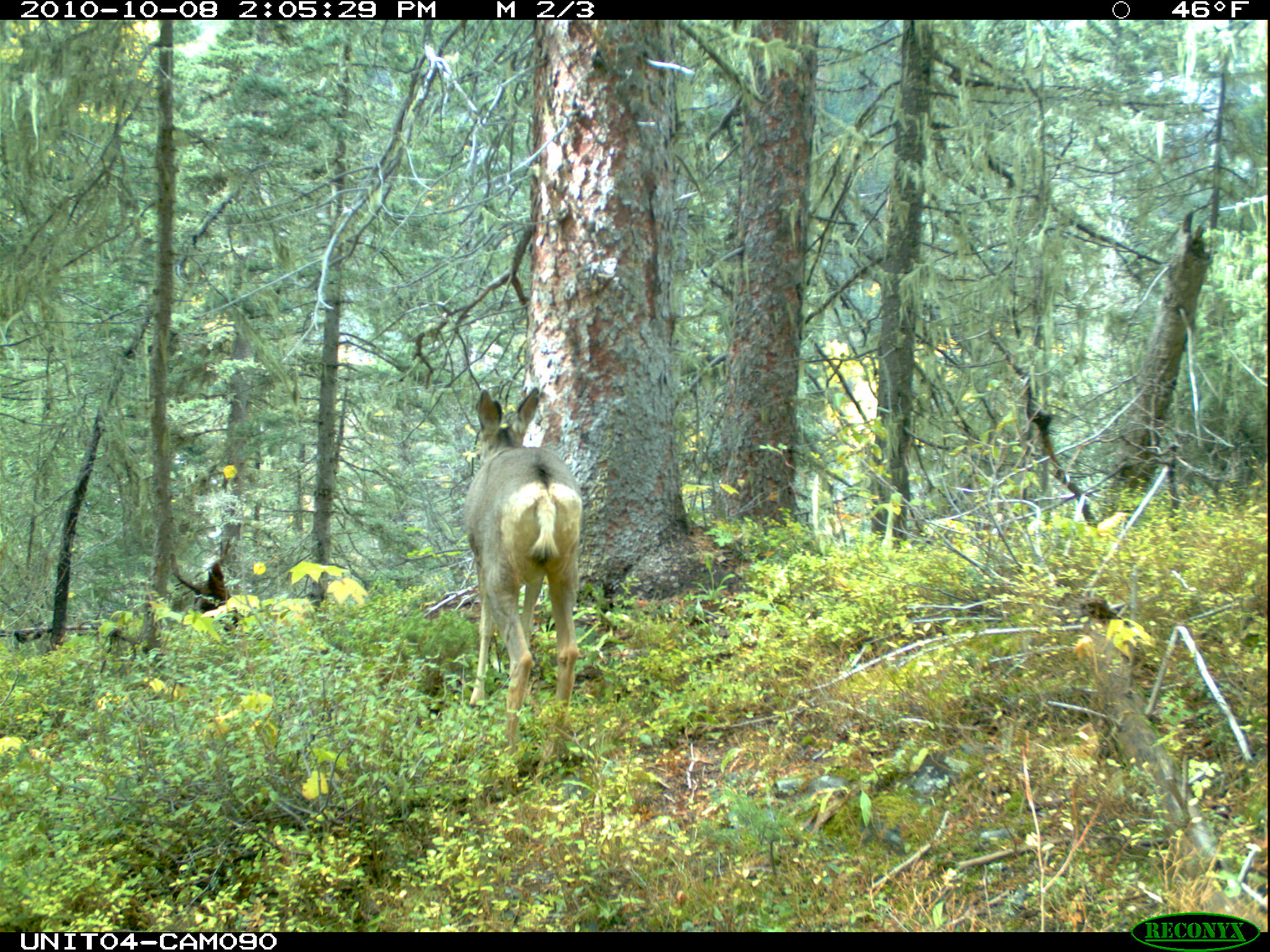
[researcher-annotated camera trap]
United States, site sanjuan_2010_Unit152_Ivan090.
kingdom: Animalia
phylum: Chordata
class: Mammalia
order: Artiodactyla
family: Cervidae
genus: Odocoileus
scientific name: Odocoileus hemionus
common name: mule deer